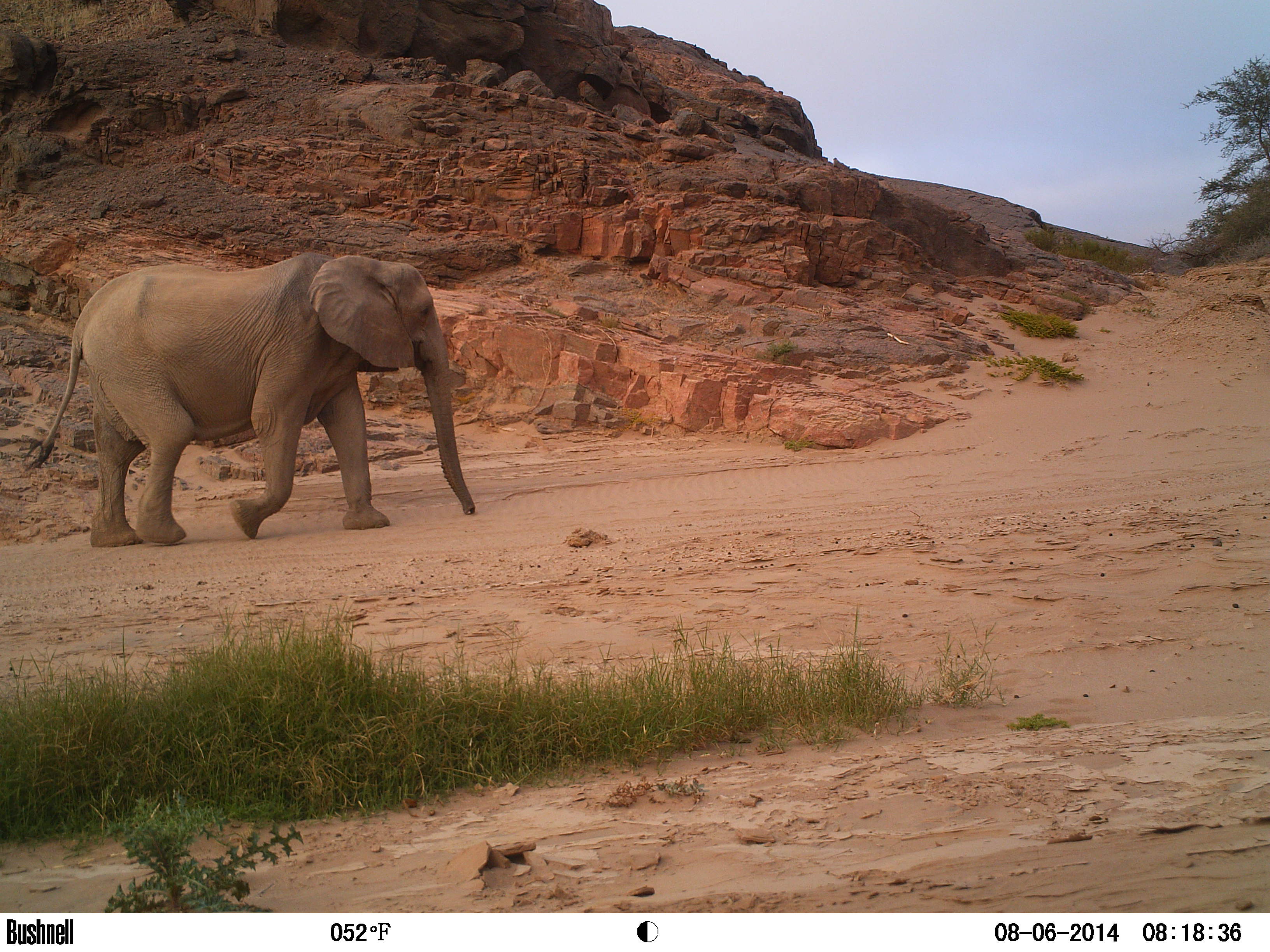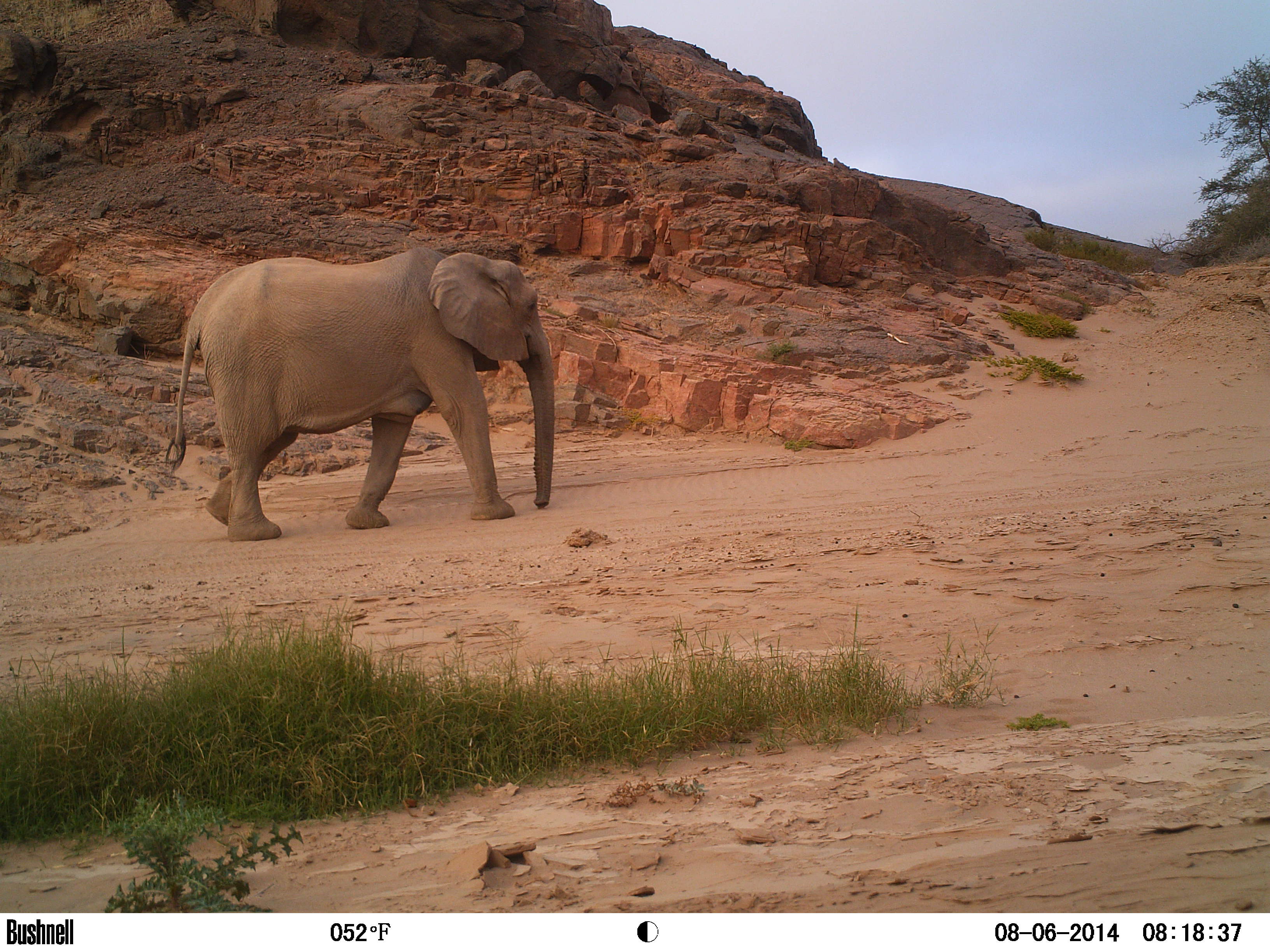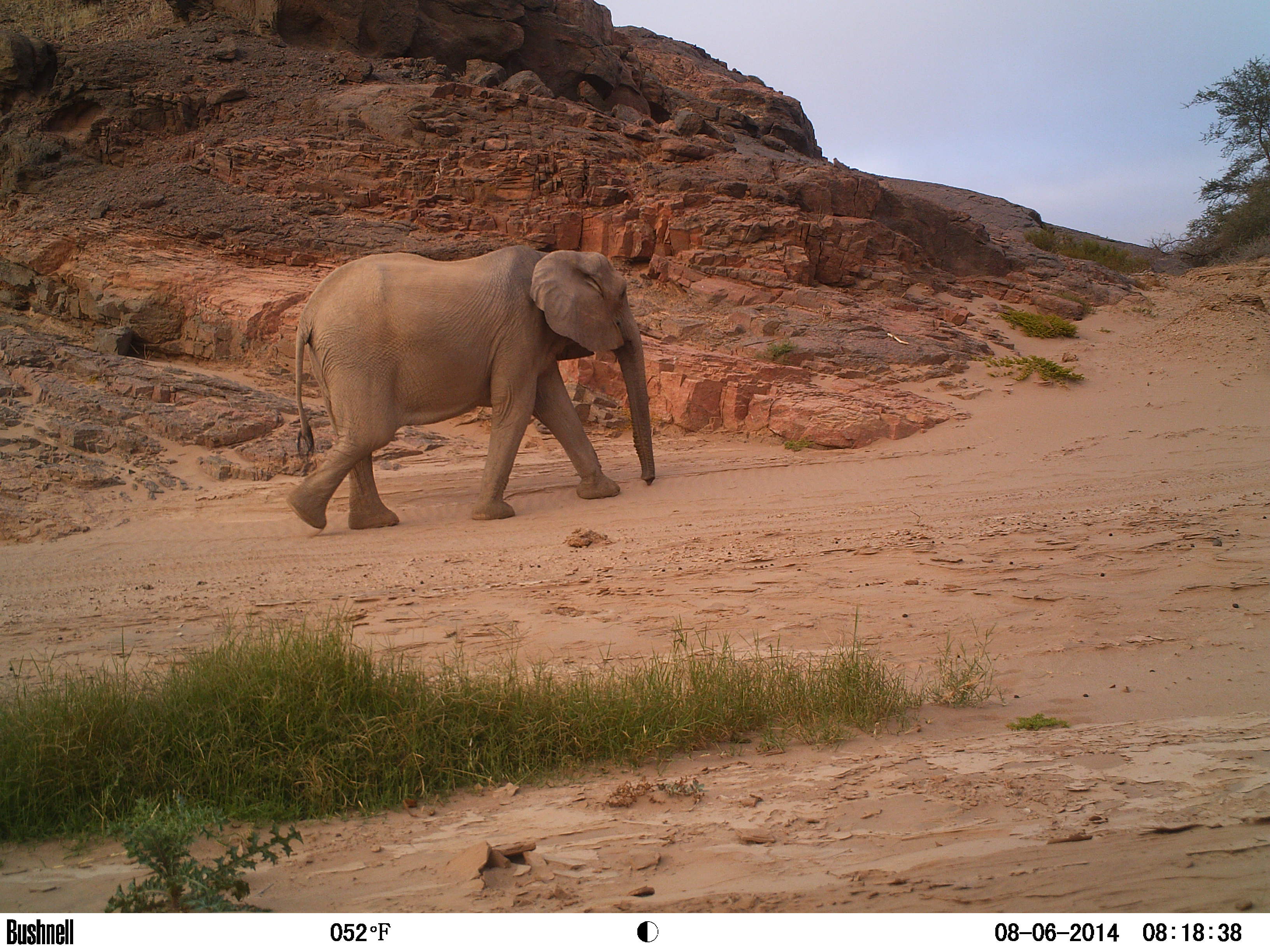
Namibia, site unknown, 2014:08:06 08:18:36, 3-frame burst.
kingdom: Animalia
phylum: Chordata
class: Mammalia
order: Proboscidea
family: Elephantidae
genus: Loxodonta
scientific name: Loxodonta africana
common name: african elephant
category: loxodanta africana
Loxodanta africana (african elephant) (Loxodonta africana).